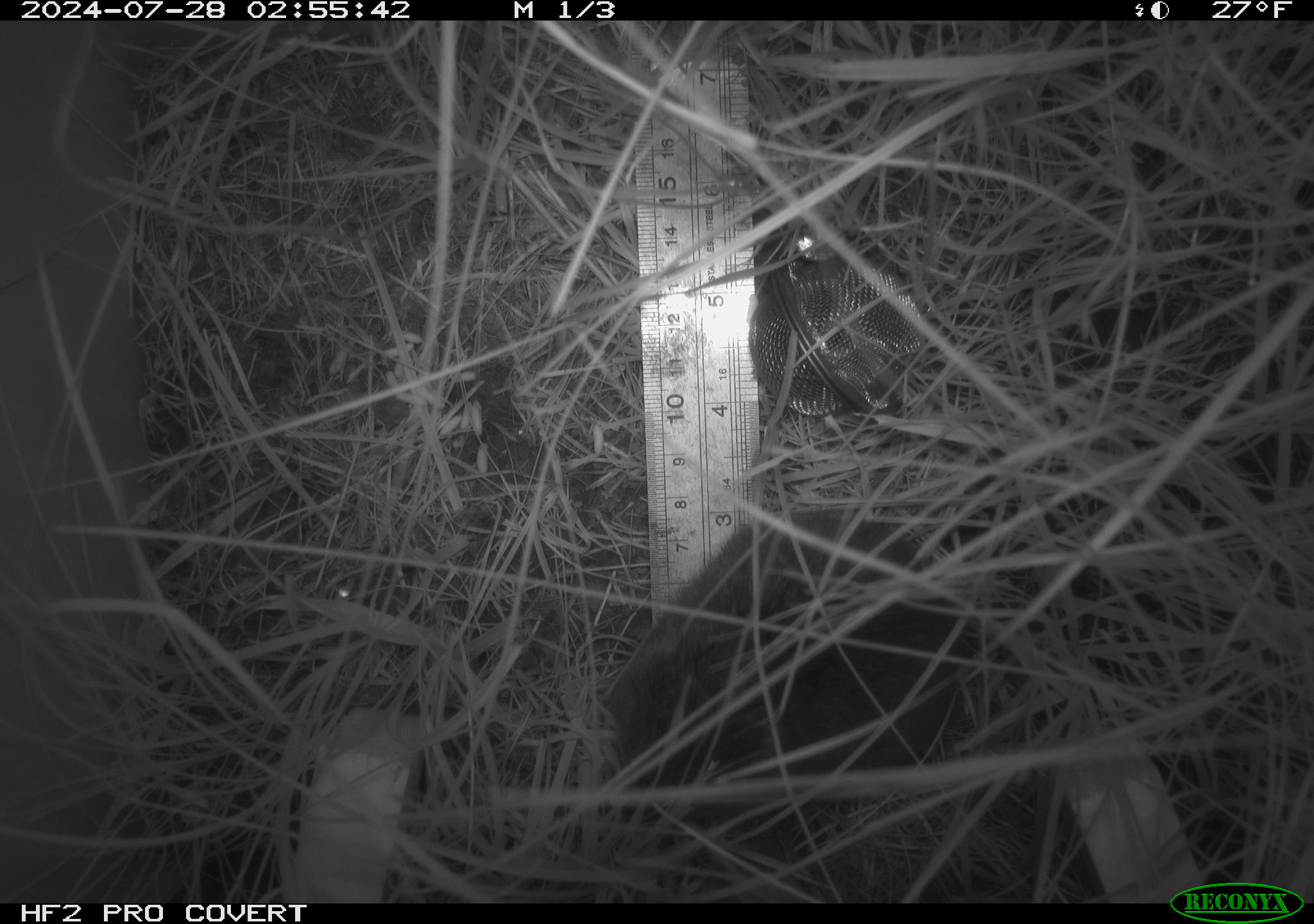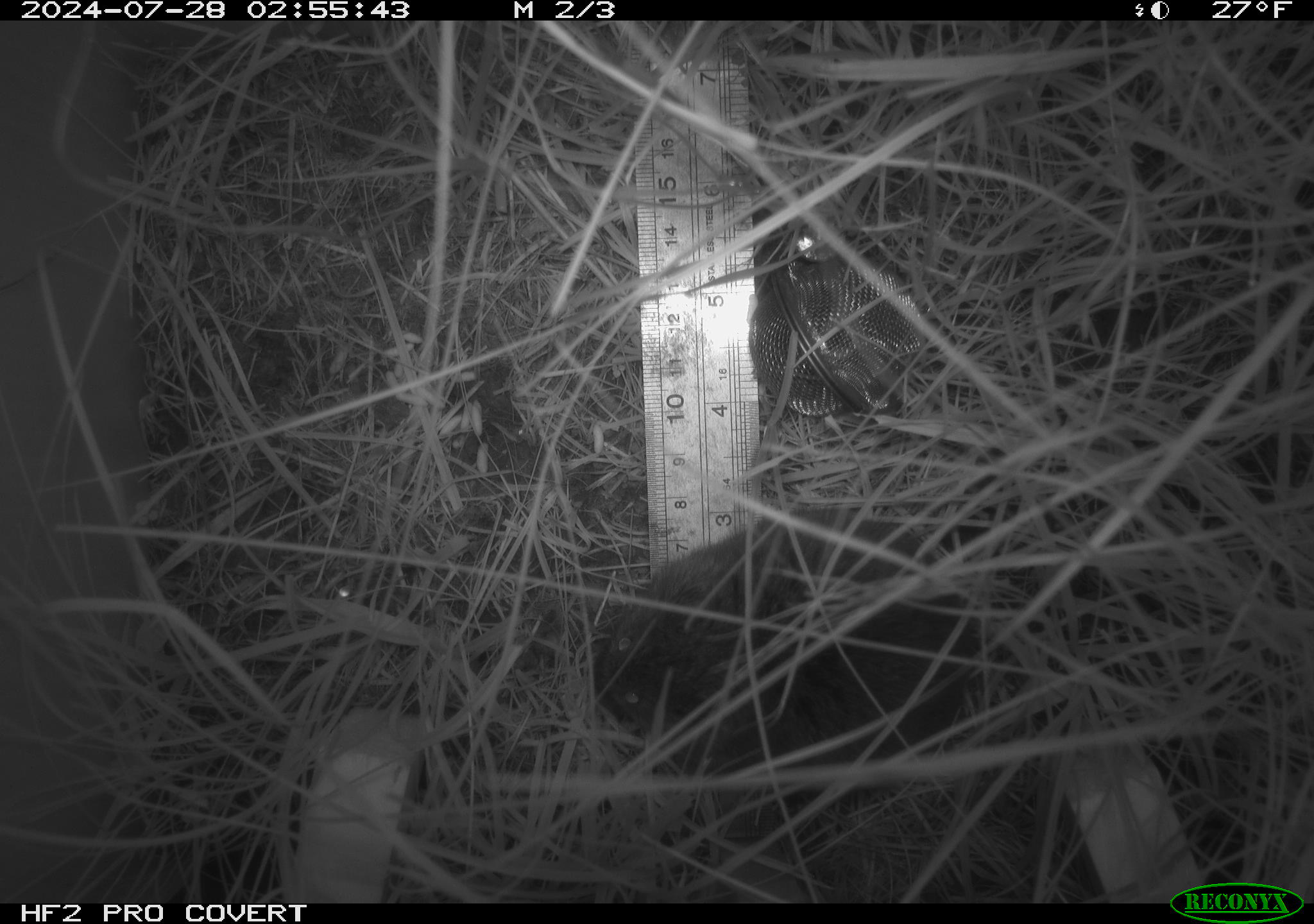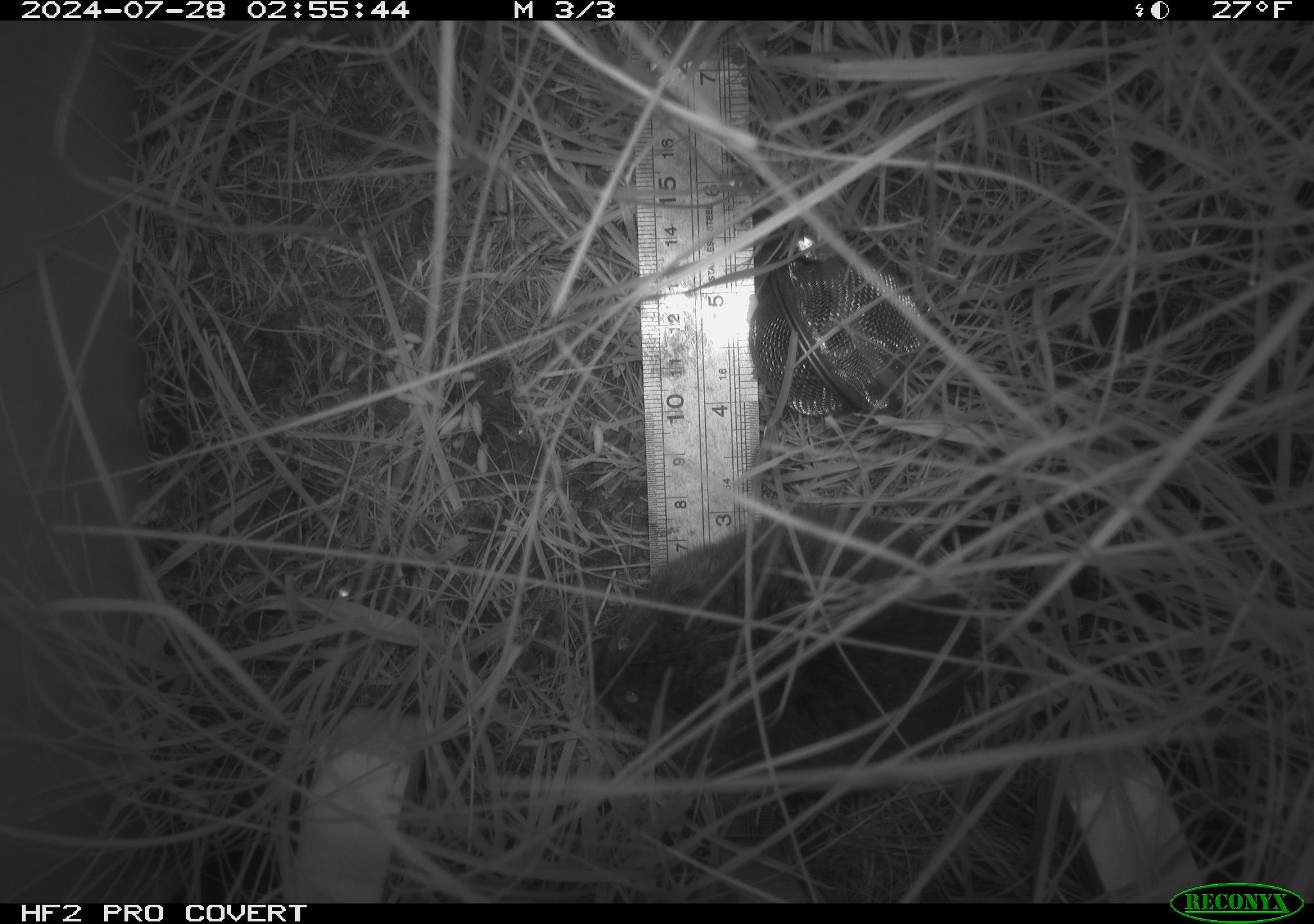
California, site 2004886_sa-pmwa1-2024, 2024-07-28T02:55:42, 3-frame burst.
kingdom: Animalia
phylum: Chordata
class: Mammalia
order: Rodentia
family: Cricetidae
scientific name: Arvicolinae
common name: voles, lemmings, and muskrats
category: arvicolinae subfamily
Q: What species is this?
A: Arvicolinae subfamily (voles, lemmings, and muskrats) (Arvicolinae).